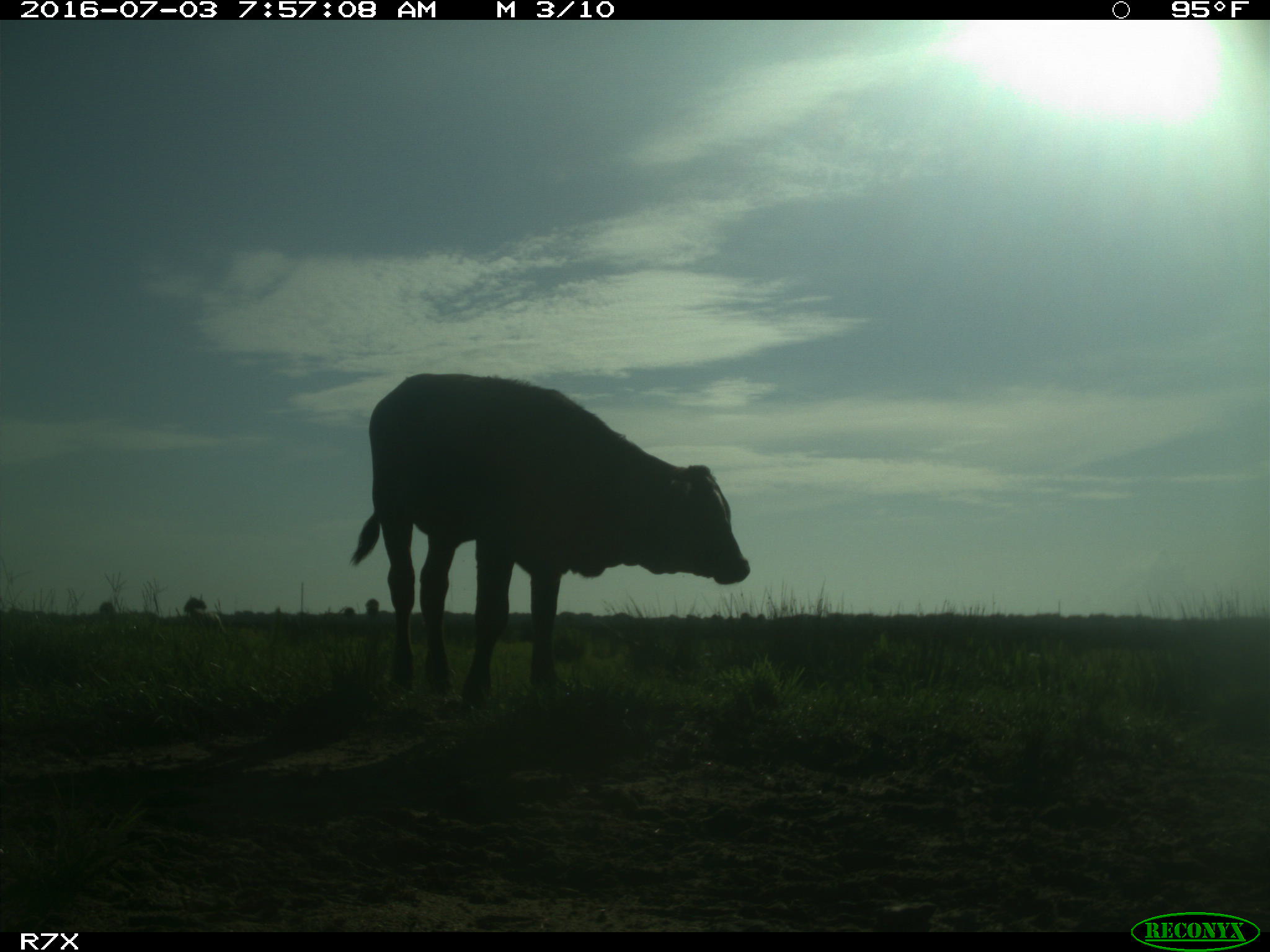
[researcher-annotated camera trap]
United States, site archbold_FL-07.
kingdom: Animalia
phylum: Chordata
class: Mammalia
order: Artiodactyla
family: Bovidae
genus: Bos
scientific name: Bos taurus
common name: domestic cow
Bos taurus (domestic cow).